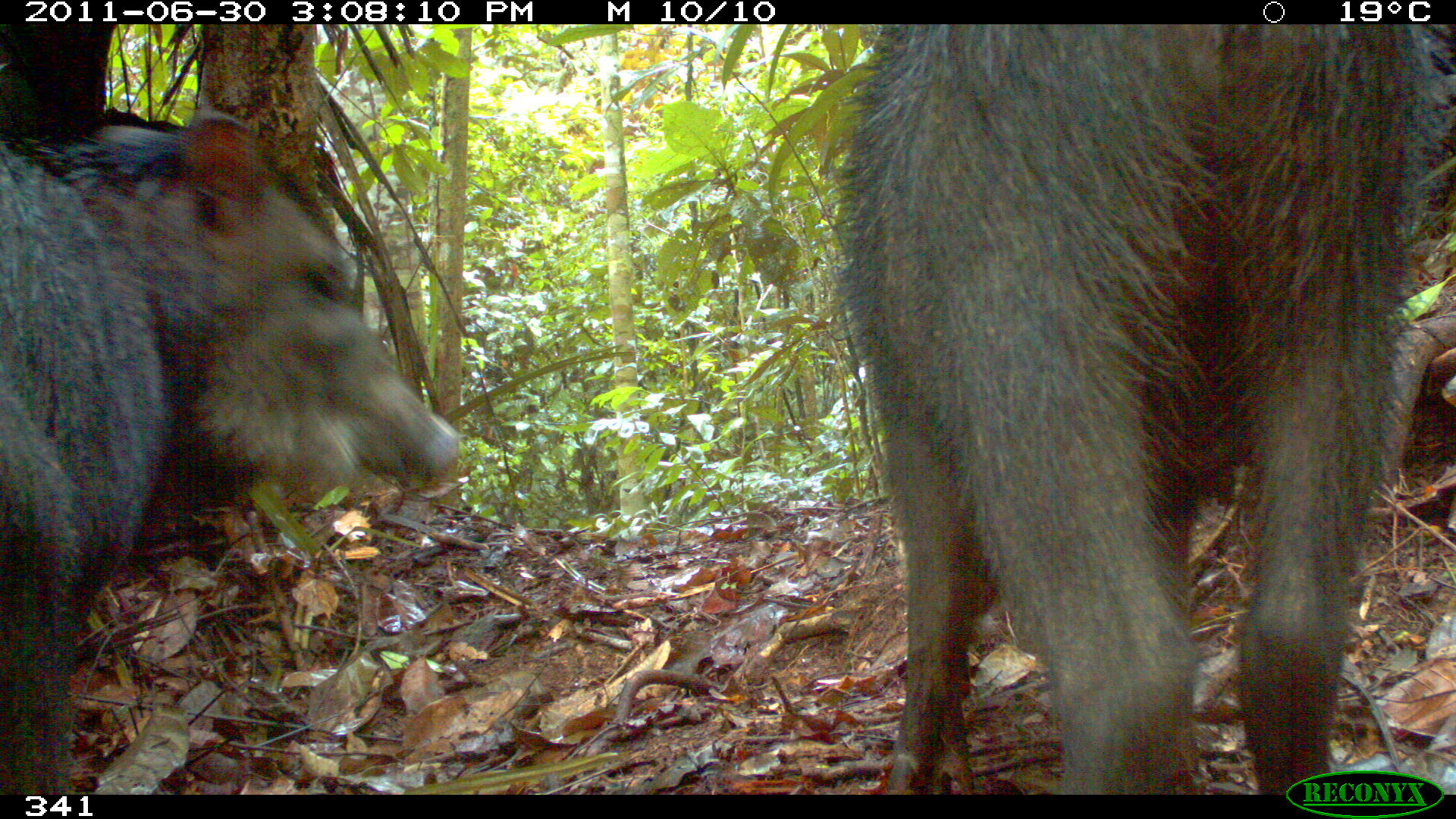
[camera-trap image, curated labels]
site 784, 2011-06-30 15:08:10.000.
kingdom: Animalia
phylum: Chordata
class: Mammalia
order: Artiodactyla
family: Tayassuidae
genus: Tayassu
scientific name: Tayassu pecari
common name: white-lipped peccary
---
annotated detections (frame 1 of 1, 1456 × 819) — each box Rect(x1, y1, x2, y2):
tayassu pecari: Rect(832, 20, 1455, 788); Rect(0, 106, 460, 795)